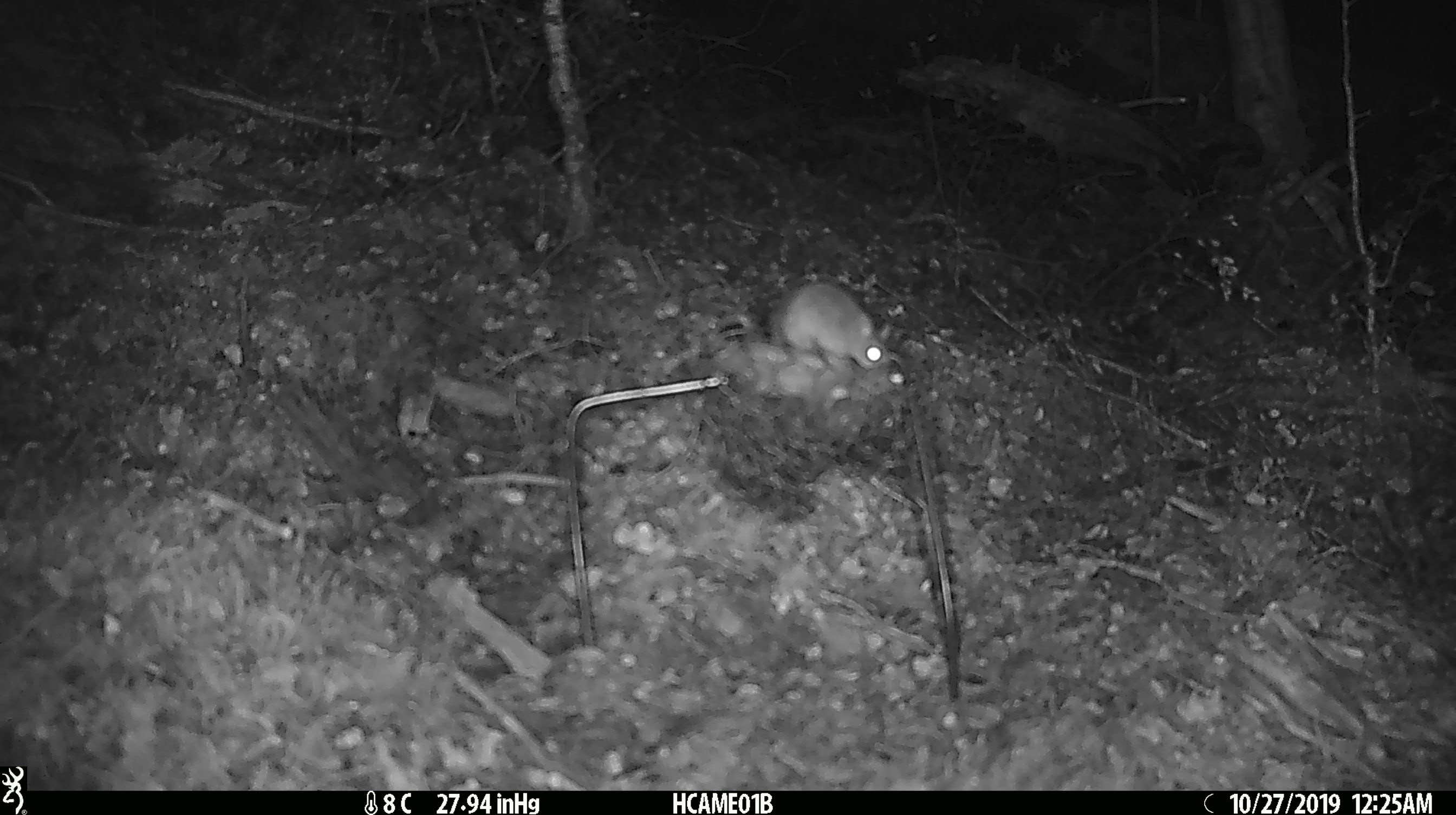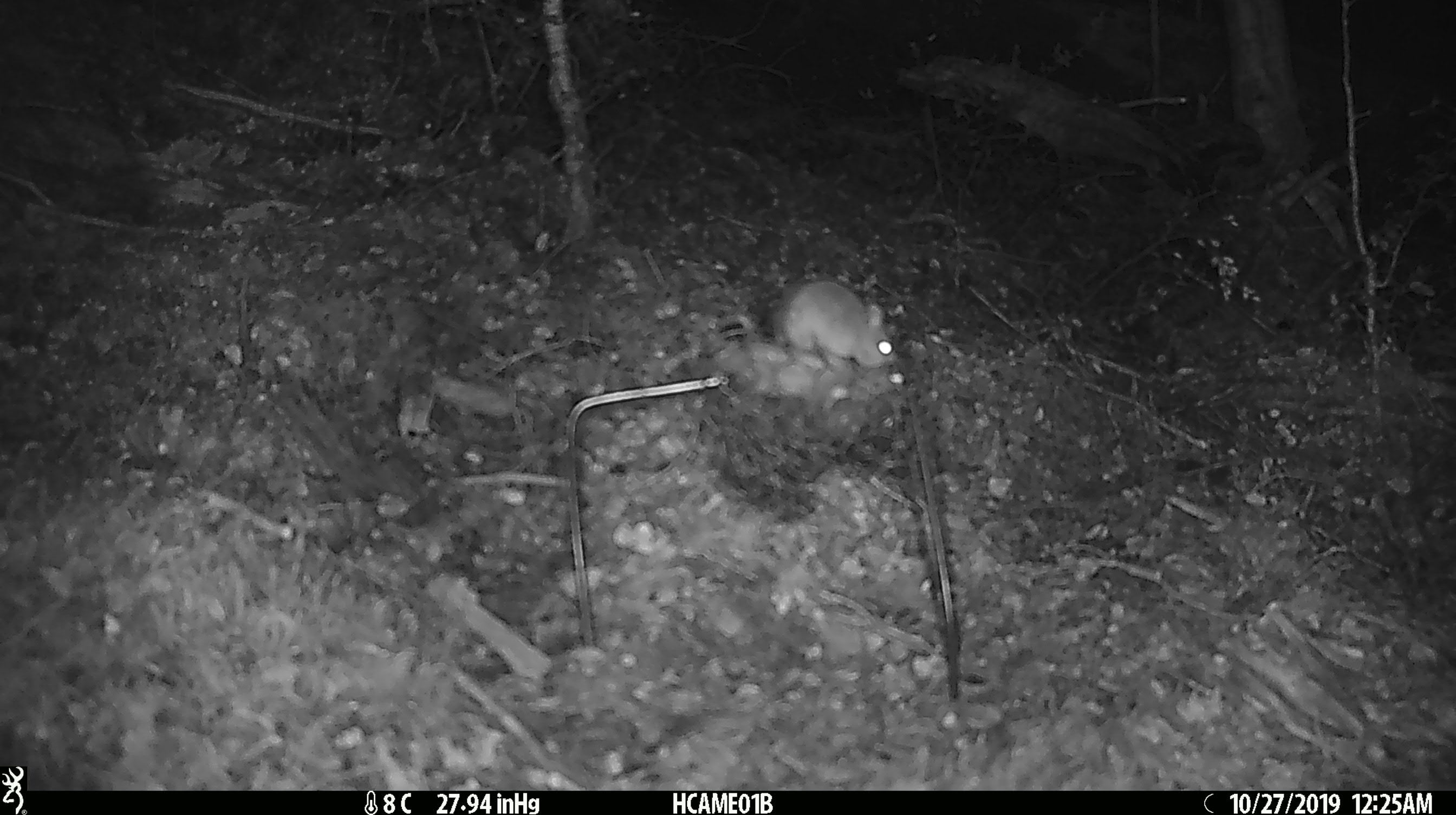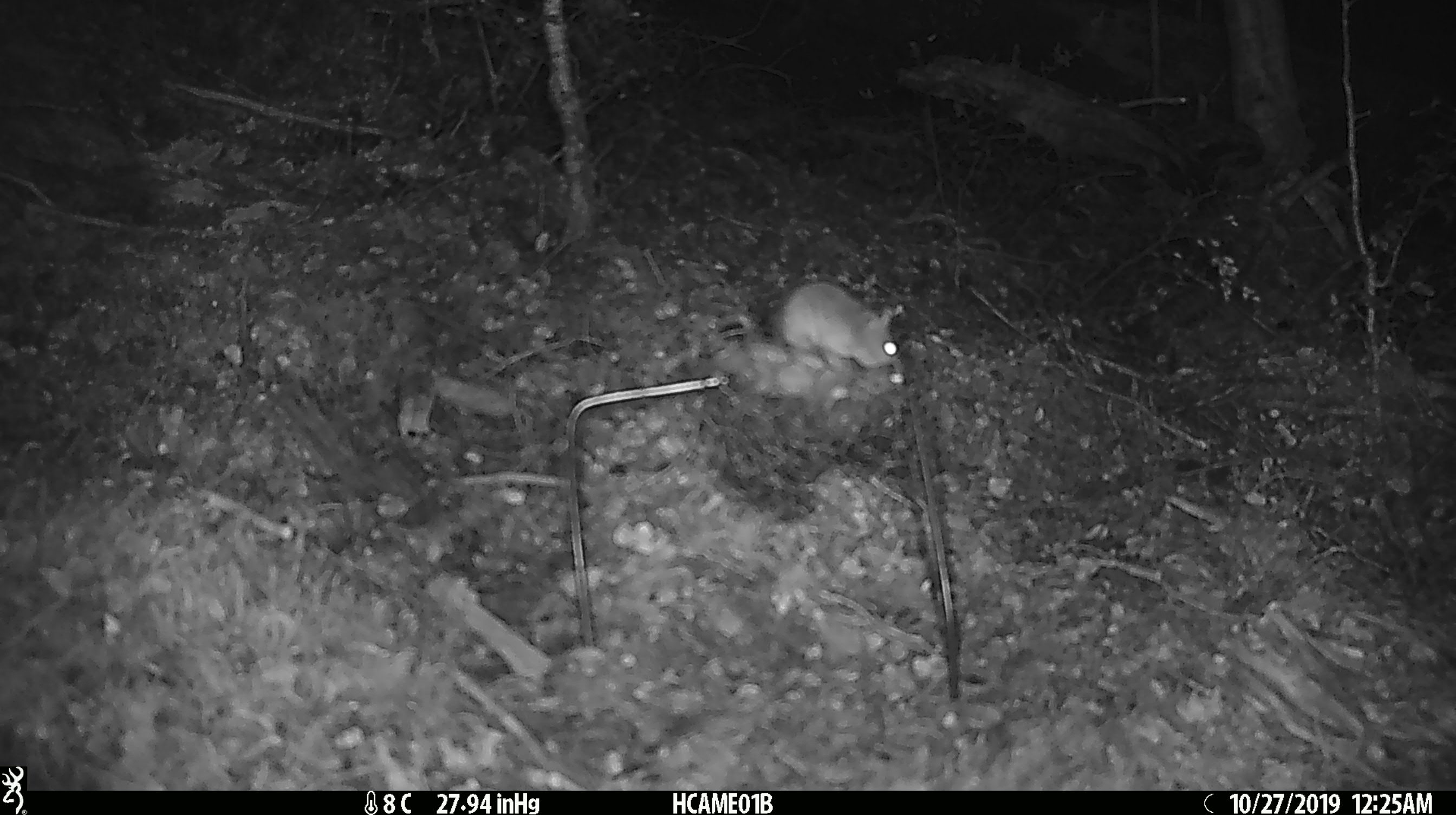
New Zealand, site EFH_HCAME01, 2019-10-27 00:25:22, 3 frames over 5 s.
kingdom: Animalia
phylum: Chordata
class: Mammalia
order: Rodentia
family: Muridae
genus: Mus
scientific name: Mus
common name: mouse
Mouse (Mus).